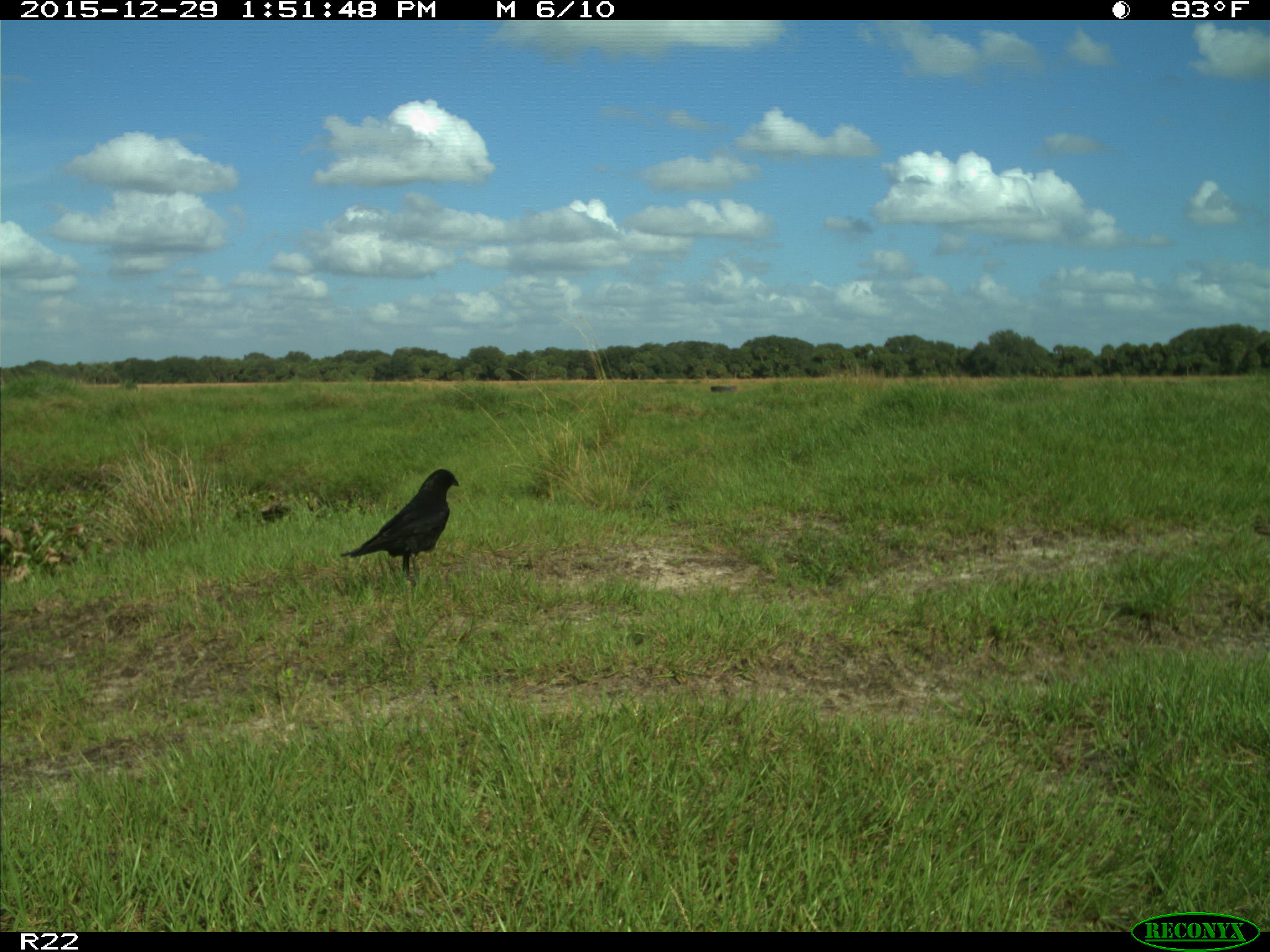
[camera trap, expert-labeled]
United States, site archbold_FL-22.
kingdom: Animalia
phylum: Chordata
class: Aves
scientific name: Aves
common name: birds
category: unidentified bird